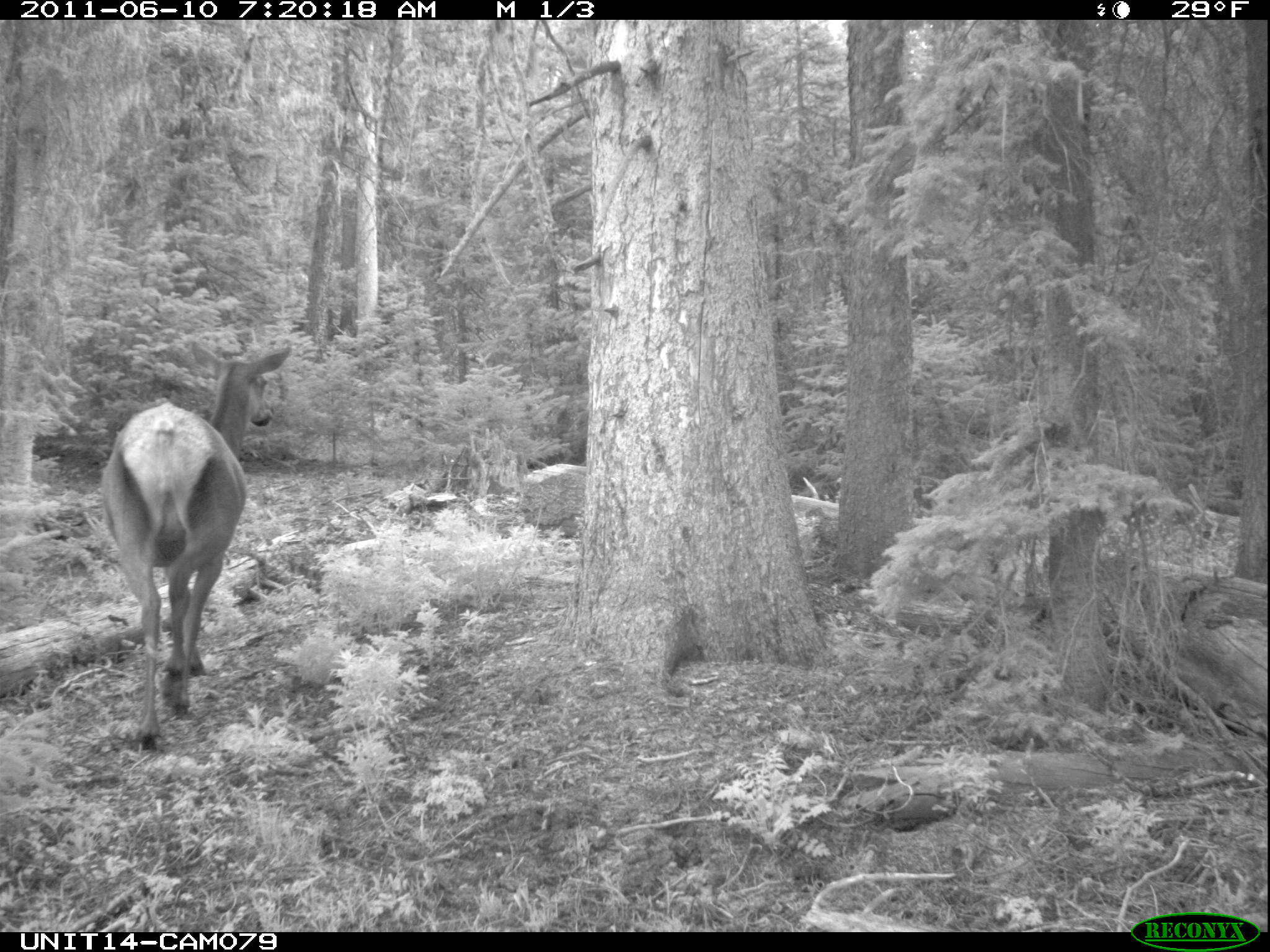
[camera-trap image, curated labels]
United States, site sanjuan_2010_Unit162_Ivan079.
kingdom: Animalia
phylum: Chordata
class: Mammalia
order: Artiodactyla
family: Cervidae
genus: Cervus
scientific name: Cervus elaphus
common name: red deer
Cervus elaphus (red deer).